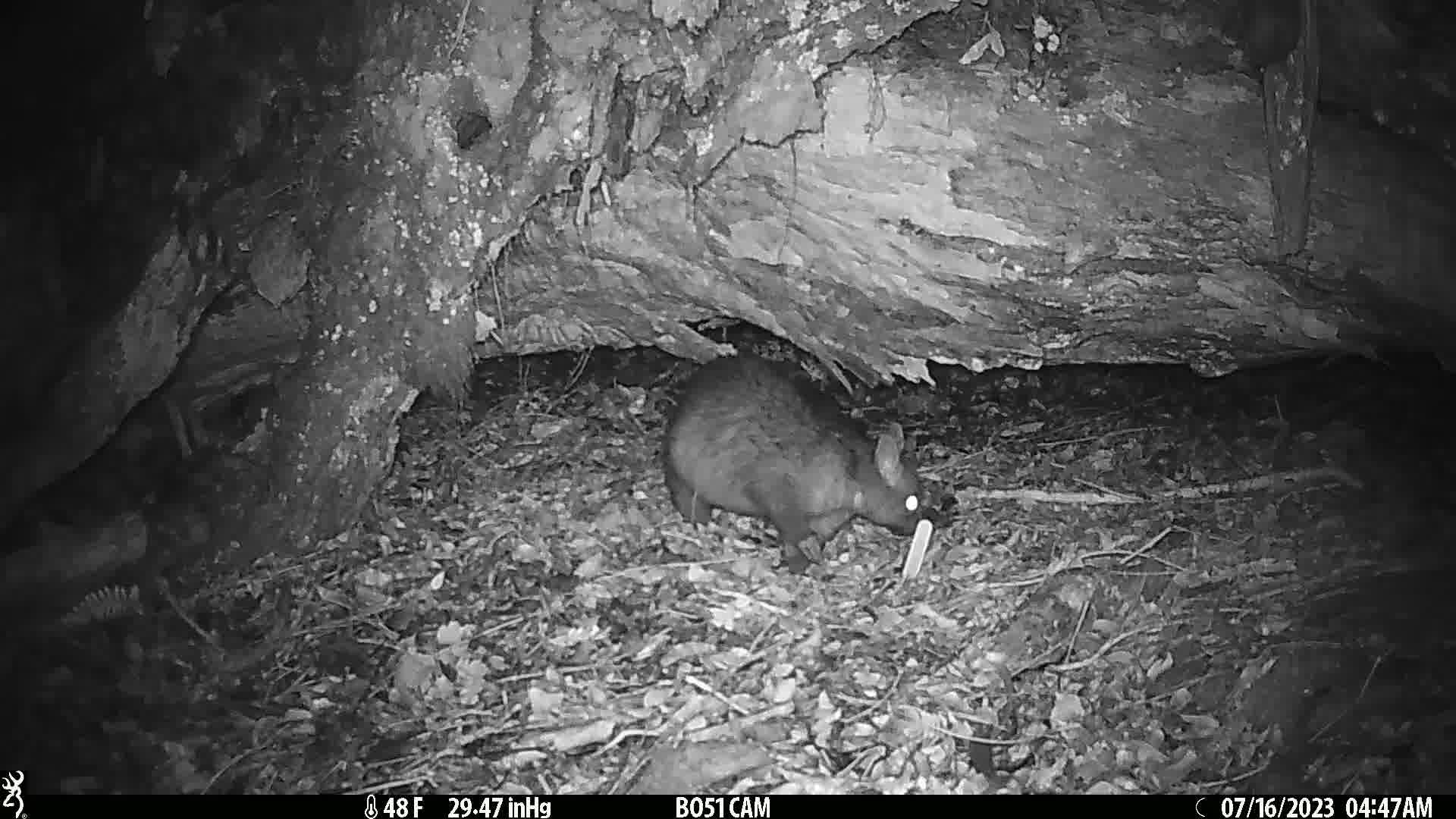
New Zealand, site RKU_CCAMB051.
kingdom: Animalia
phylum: Chordata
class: Mammalia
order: Diprotodontia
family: Phalangeridae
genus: Trichosurus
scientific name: Trichosurus vulpecula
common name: common brushtail possum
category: possum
Possum (common brushtail possum) (Trichosurus vulpecula).